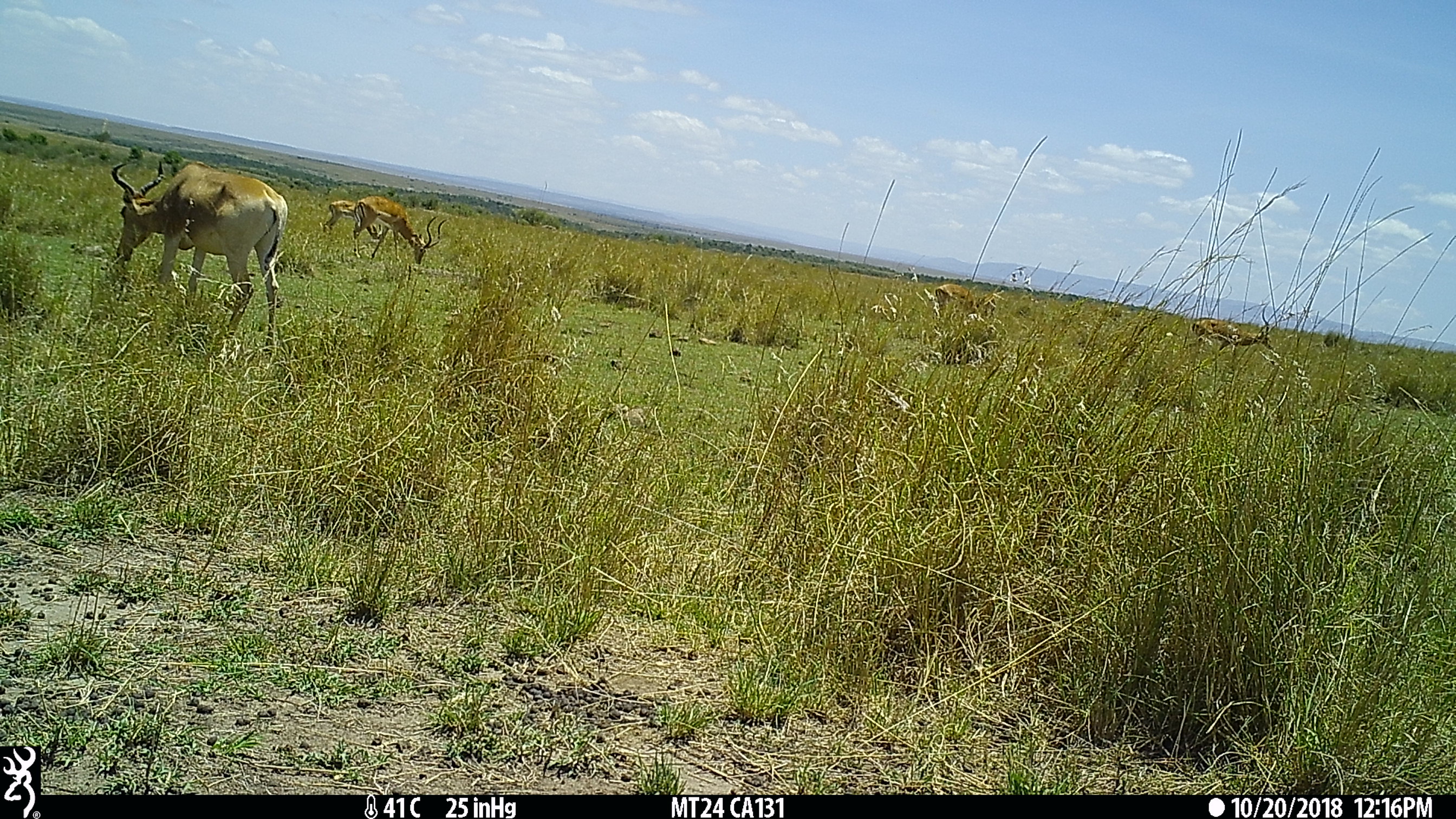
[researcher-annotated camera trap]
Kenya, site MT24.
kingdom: Animalia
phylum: Chordata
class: Mammalia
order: Artiodactyla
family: Bovidae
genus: Aepyceros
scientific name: Aepyceros melampus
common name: impala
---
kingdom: Animalia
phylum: Chordata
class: Mammalia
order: Artiodactyla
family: Bovidae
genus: Alcelaphus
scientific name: Alcelaphus buselaphus cokii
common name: coke's hartebeest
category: hartebeest cokes